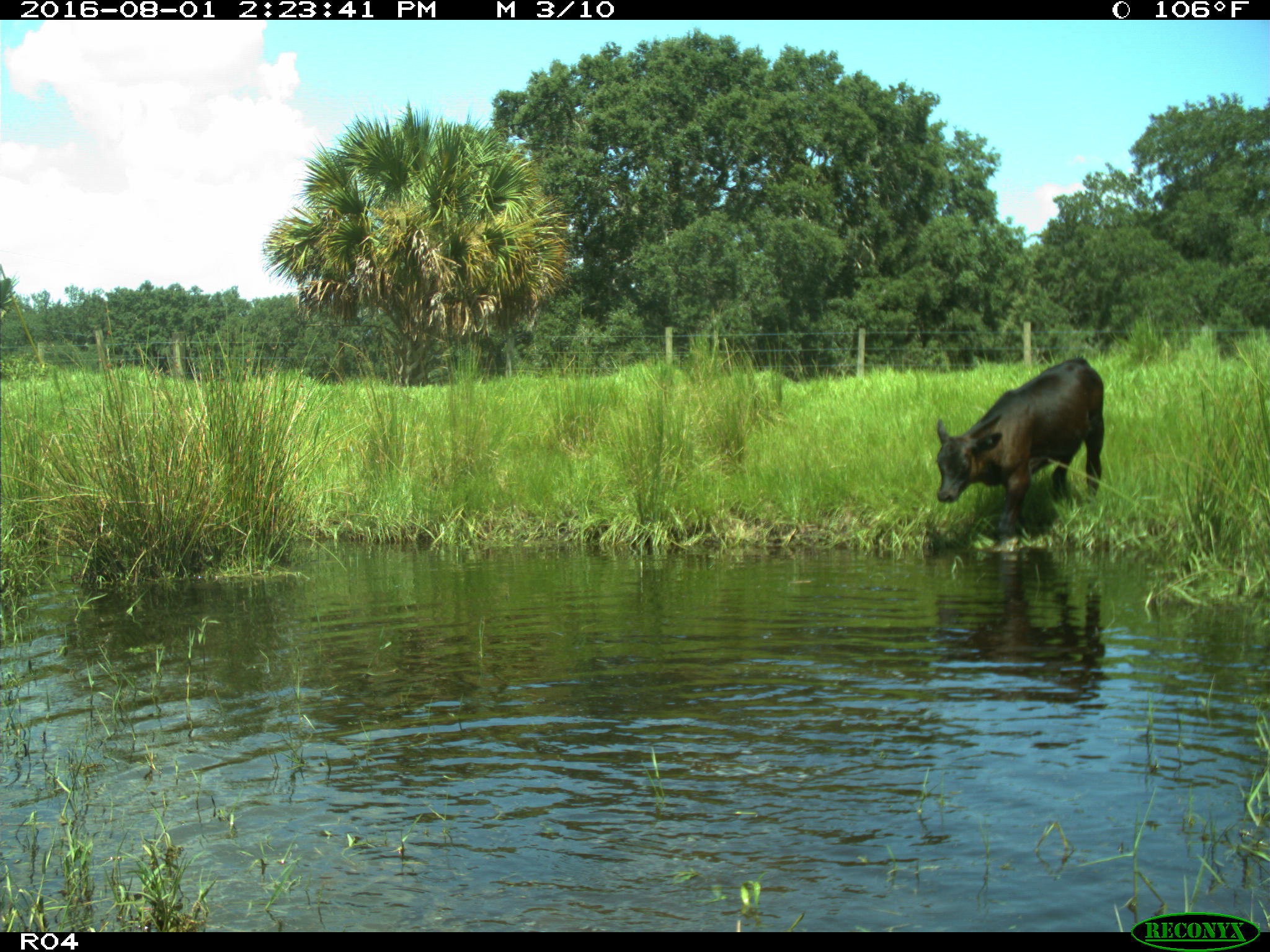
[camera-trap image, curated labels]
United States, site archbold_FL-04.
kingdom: Animalia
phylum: Chordata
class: Mammalia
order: Artiodactyla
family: Bovidae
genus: Bos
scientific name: Bos taurus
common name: domestic cow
Bos taurus (domestic cow).